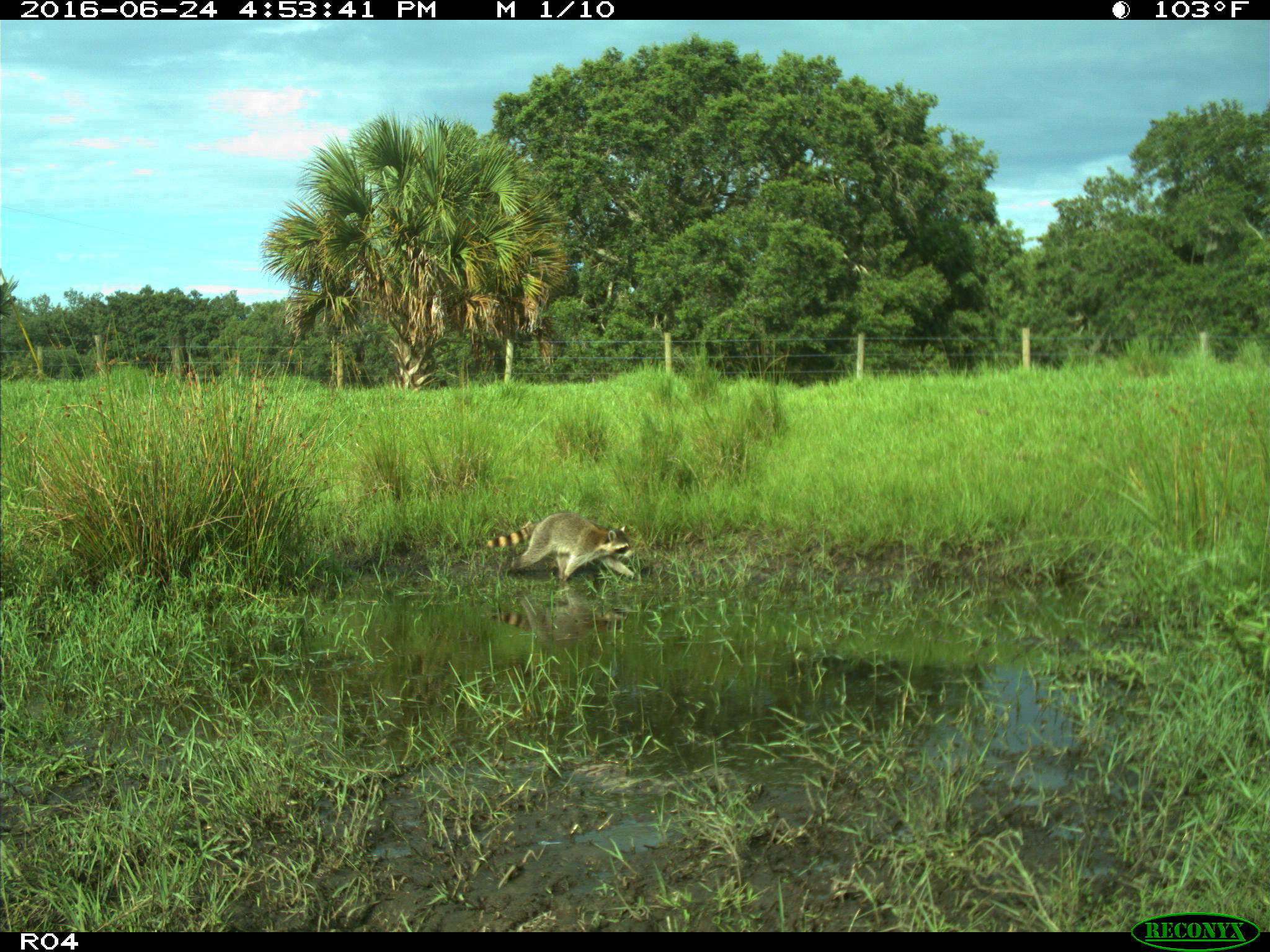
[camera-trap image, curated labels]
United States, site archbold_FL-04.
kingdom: Animalia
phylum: Chordata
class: Mammalia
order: Carnivora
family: Procyonidae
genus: Procyon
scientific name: Procyon lotor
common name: common raccoon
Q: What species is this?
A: Procyon lotor (common raccoon).